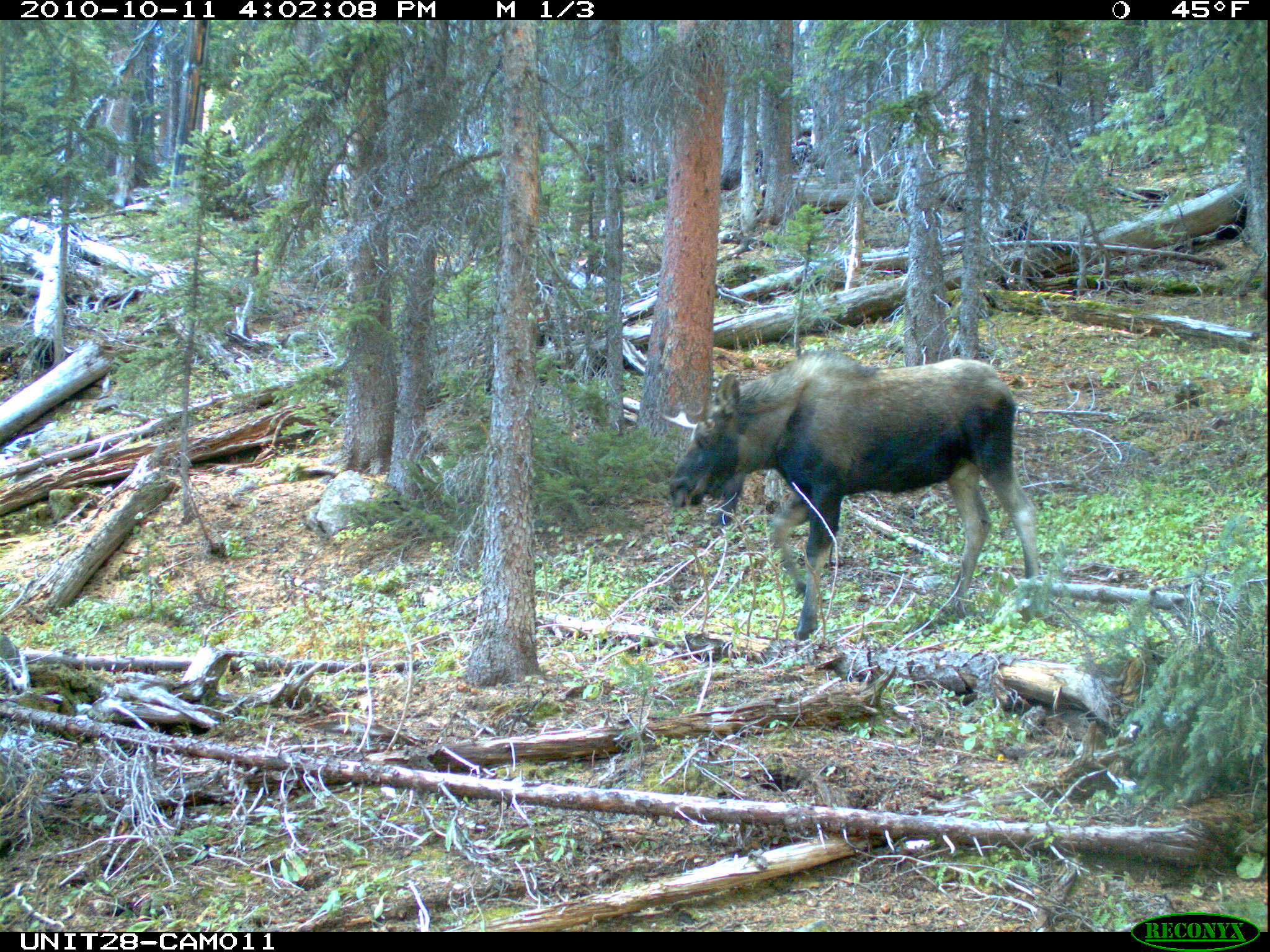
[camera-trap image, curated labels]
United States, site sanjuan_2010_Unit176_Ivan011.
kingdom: Animalia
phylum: Chordata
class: Mammalia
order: Artiodactyla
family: Cervidae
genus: Alces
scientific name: Alces alces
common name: moose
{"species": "Alces alces (moose)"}